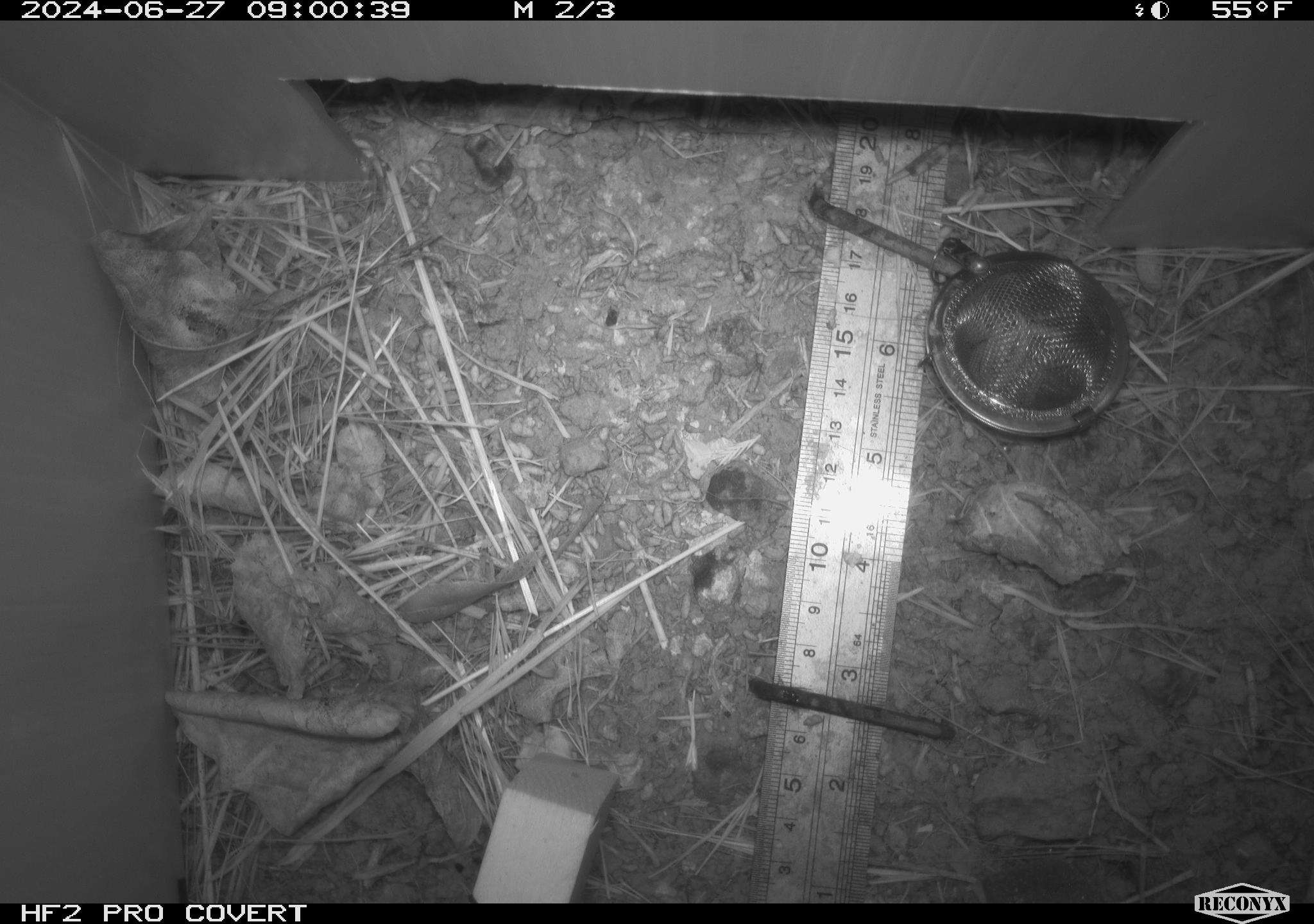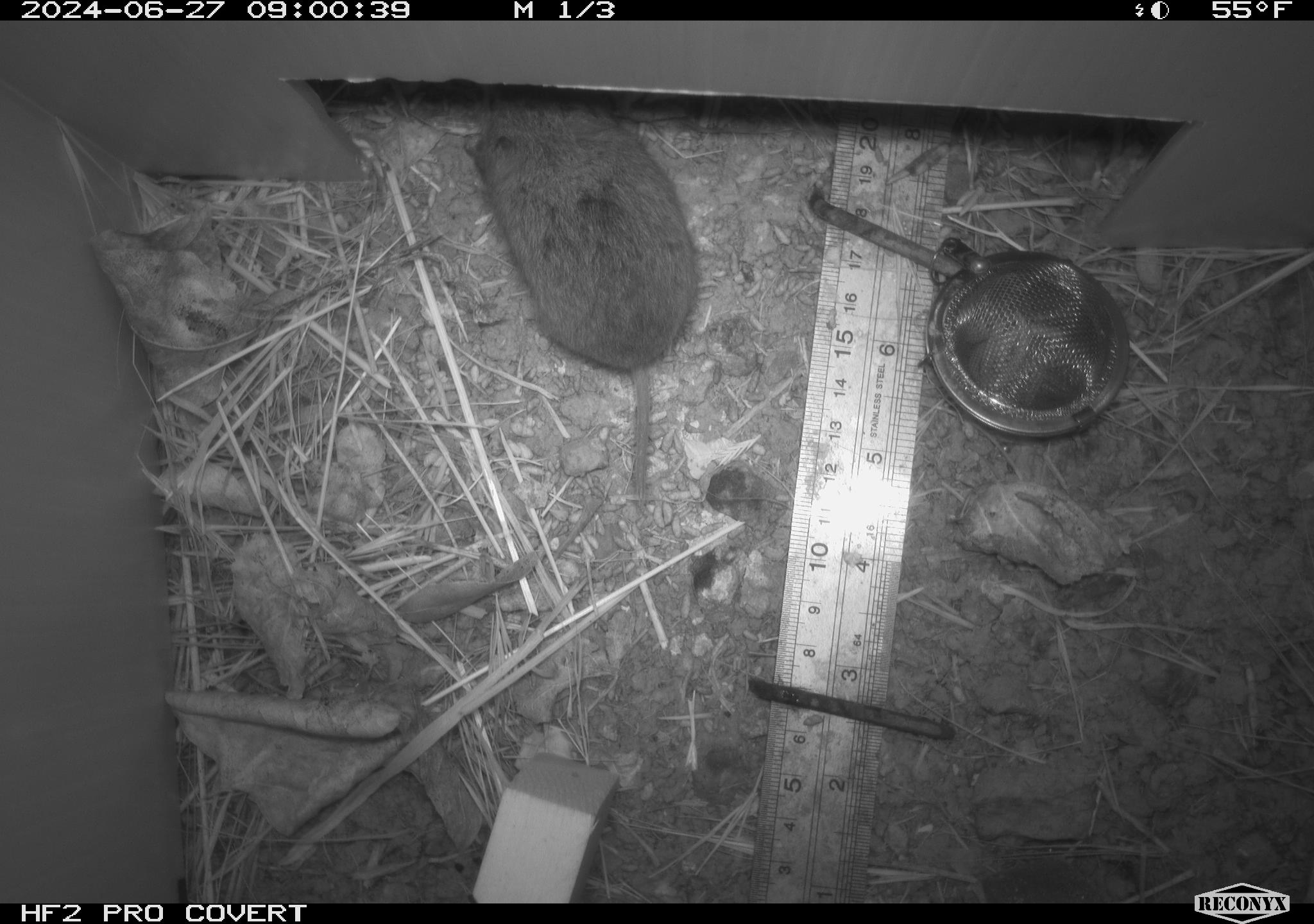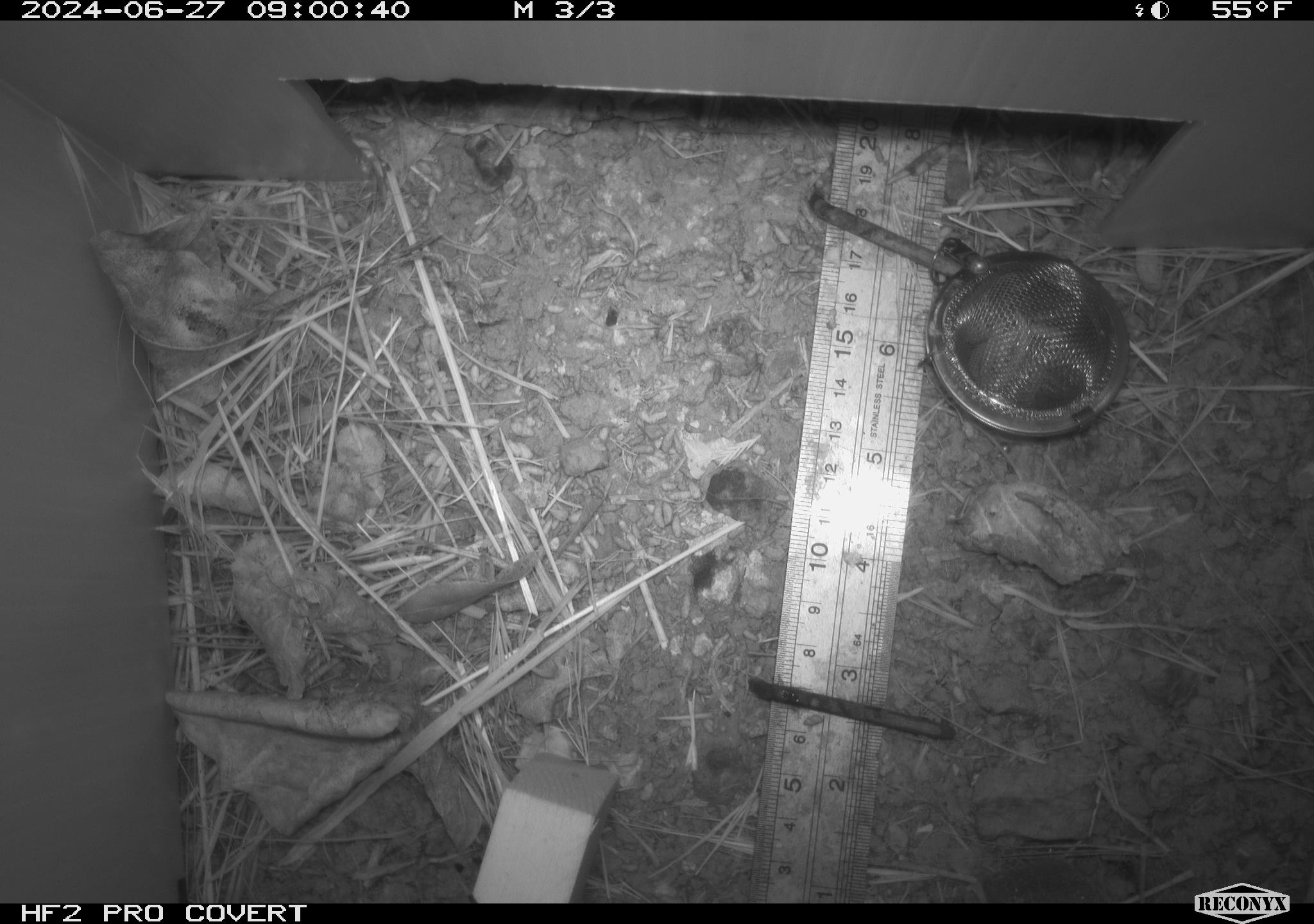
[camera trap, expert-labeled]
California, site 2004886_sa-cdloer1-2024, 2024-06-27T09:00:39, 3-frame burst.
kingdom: Animalia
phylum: Chordata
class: Mammalia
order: Rodentia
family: Cricetidae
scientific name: Arvicolinae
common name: voles, lemmings, and muskrats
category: arvicolinae subfamily